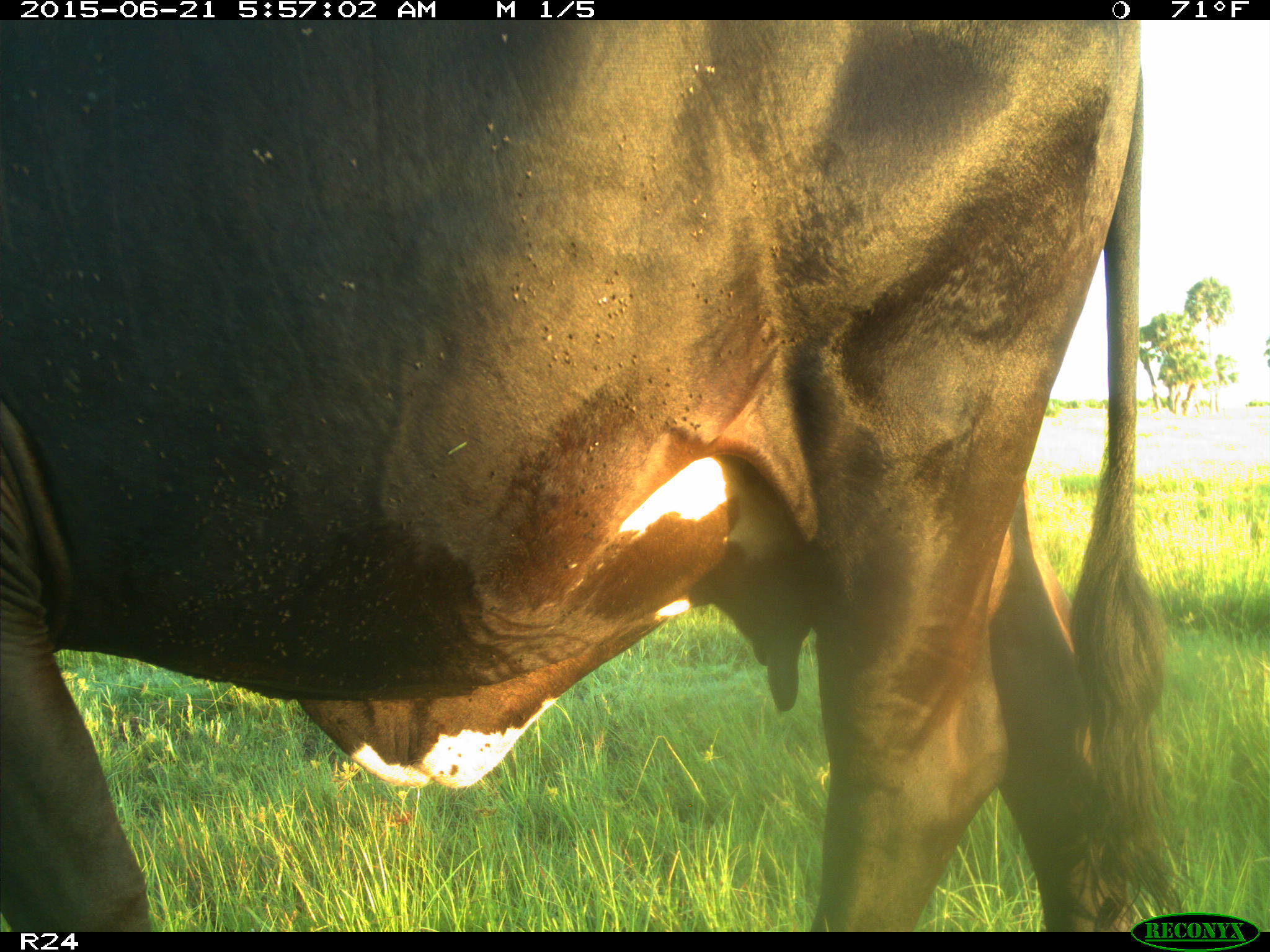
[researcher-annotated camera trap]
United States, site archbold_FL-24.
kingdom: Animalia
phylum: Chordata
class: Mammalia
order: Artiodactyla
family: Bovidae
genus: Bos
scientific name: Bos taurus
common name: domestic cow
Bos taurus (domestic cow).